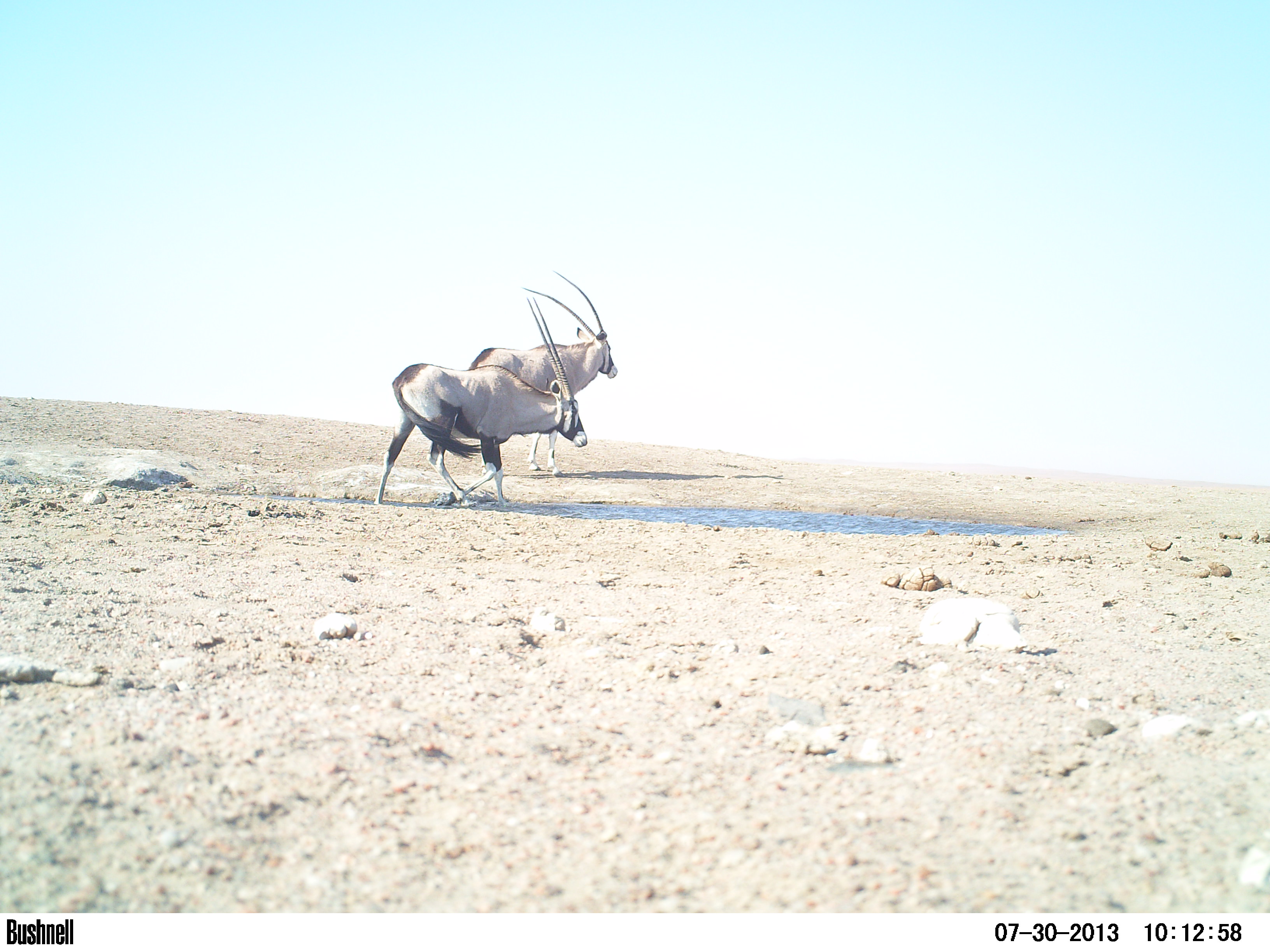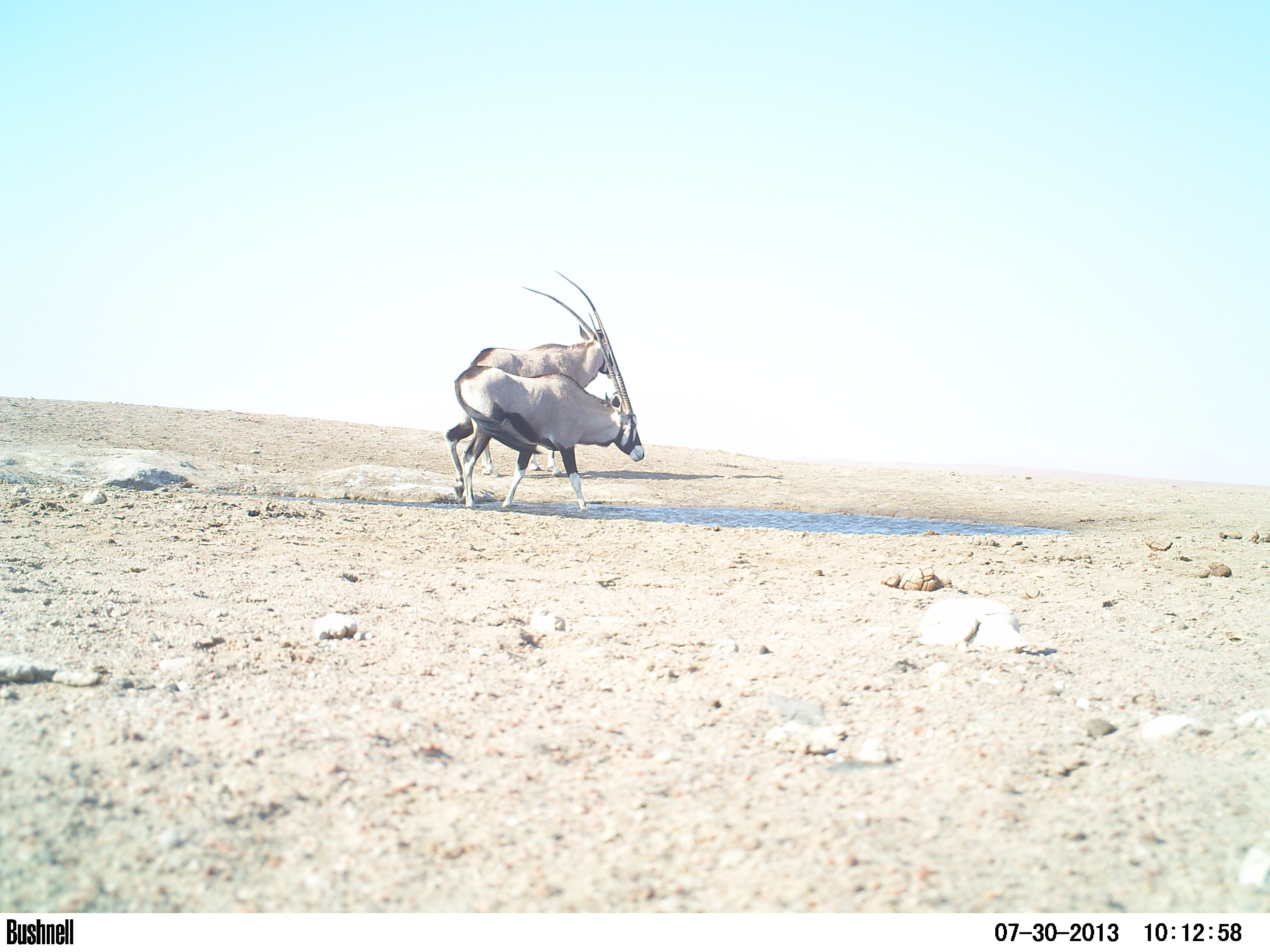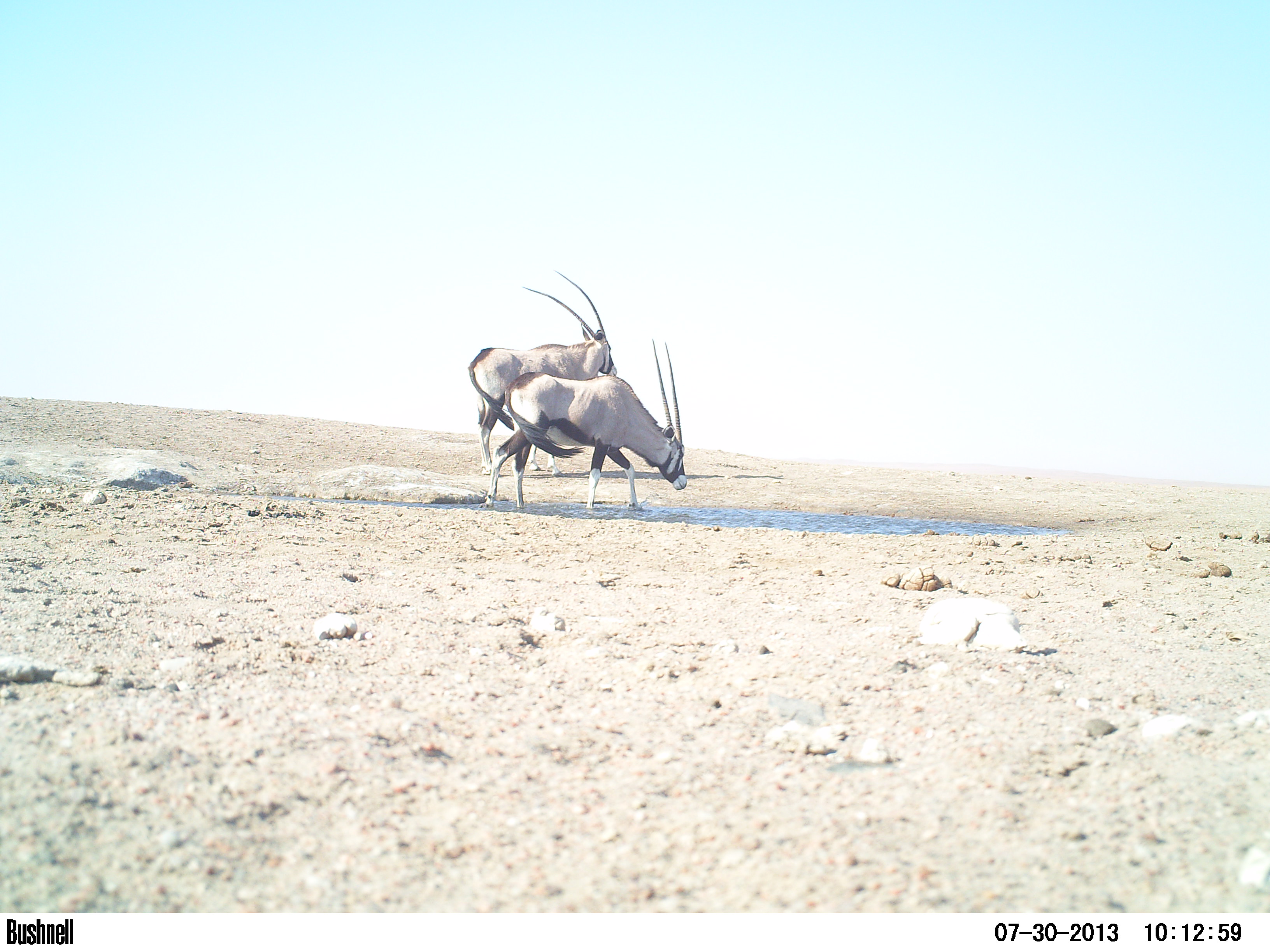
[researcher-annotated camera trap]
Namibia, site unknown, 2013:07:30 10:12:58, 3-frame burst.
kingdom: Animalia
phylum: Chordata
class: Mammalia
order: Artiodactyla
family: Bovidae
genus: Oryx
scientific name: Oryx gazella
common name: gemsbok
Oryx gazella (gemsbok).